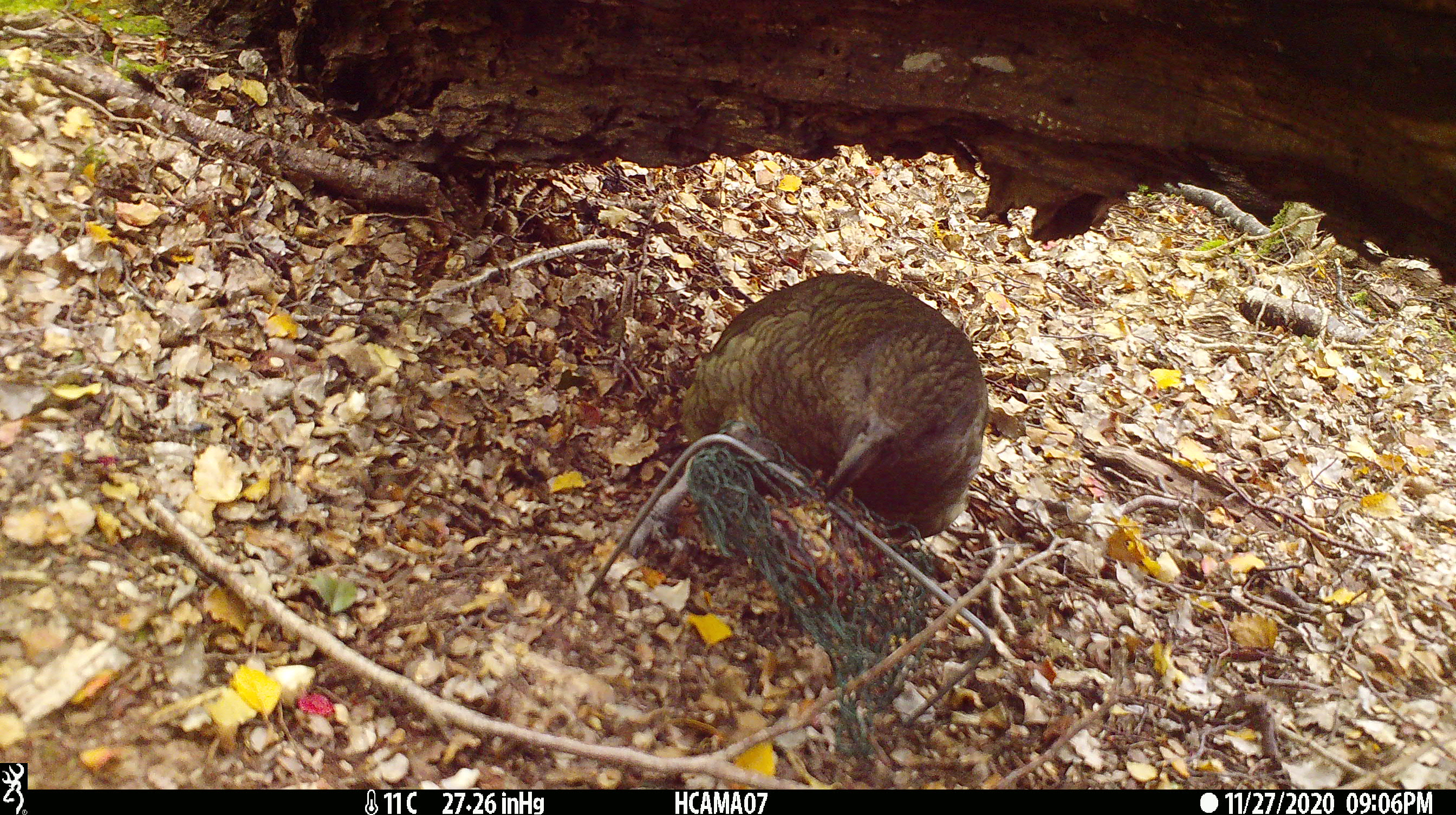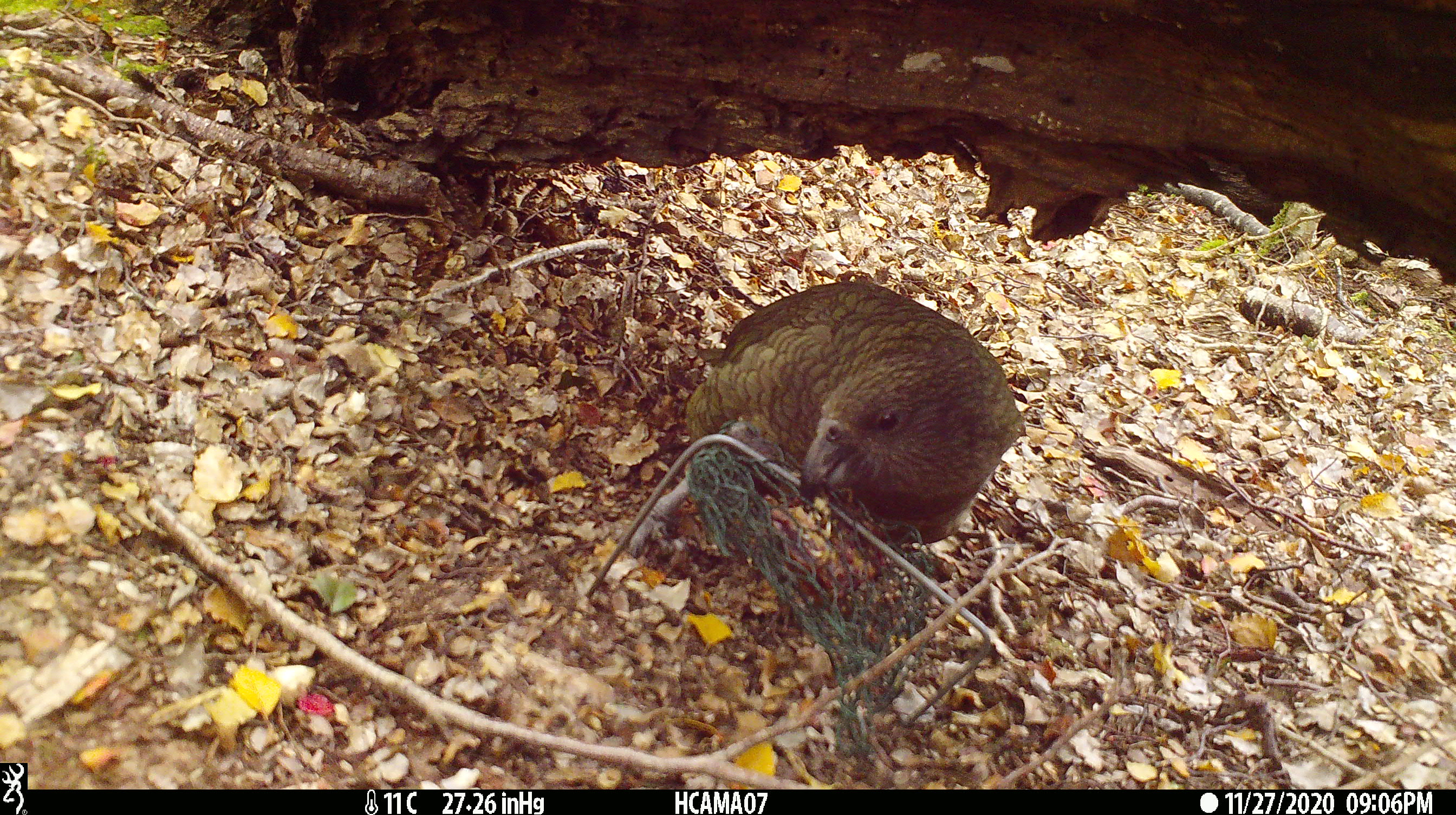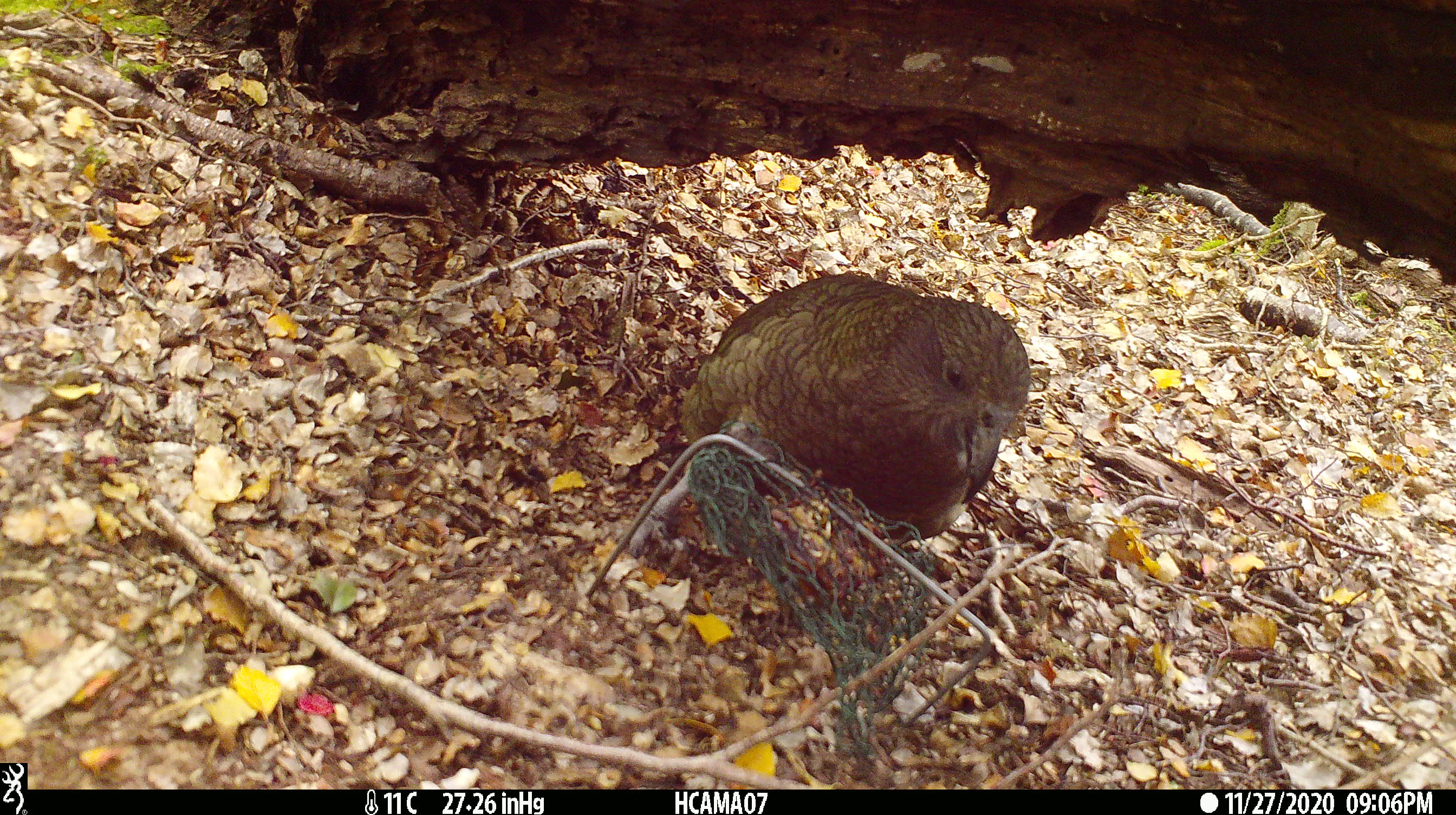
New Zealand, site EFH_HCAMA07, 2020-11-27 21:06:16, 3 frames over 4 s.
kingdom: Animalia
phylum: Chordata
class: Aves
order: Psittaciformes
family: Strigopidae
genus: Nestor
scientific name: Nestor notabilis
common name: kea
Kea (Nestor notabilis).